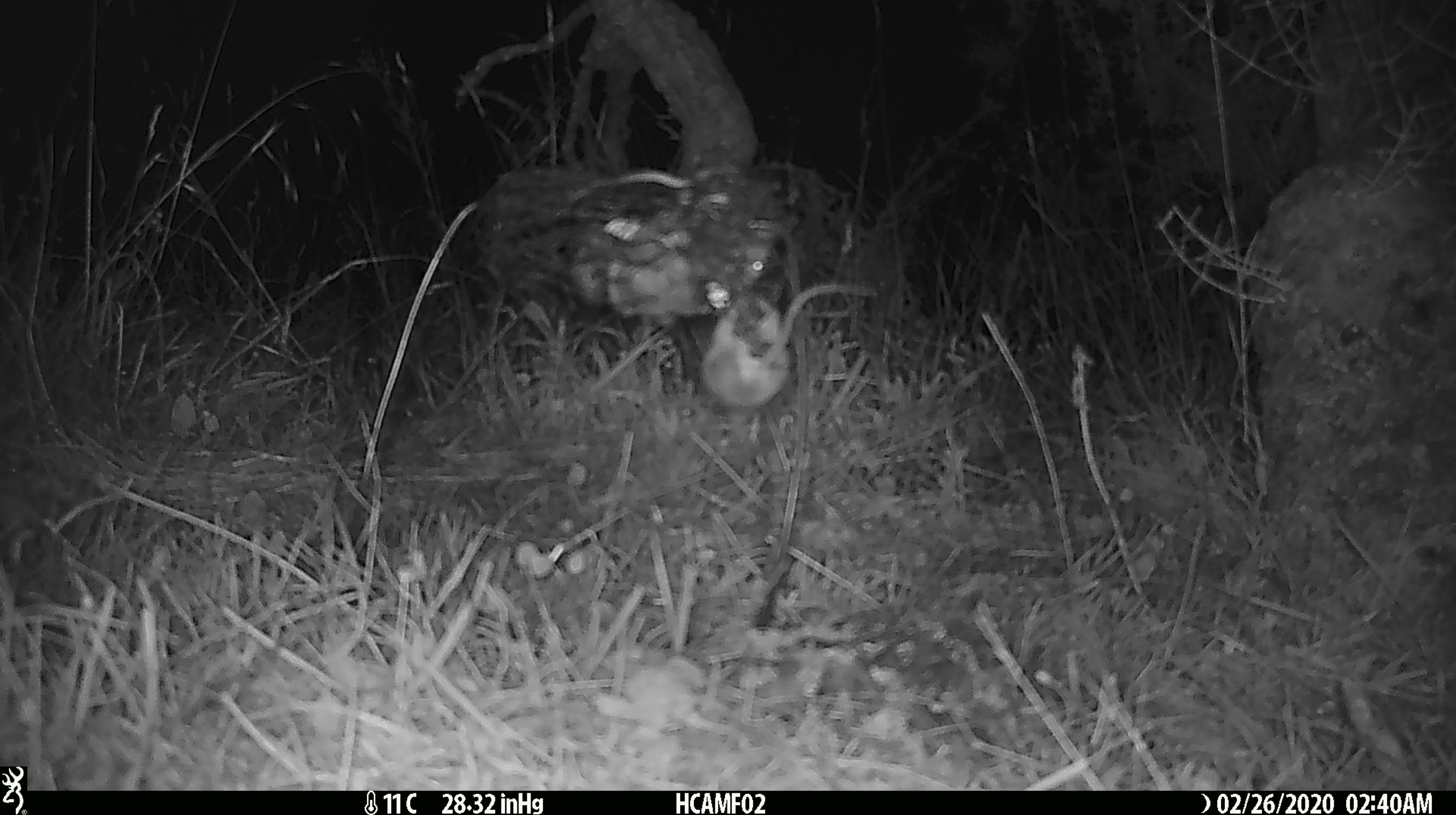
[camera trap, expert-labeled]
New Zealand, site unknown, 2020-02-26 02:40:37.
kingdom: Animalia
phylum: Chordata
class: Mammalia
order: Rodentia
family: Muridae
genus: Mus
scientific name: Mus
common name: mouse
Mouse (Mus).